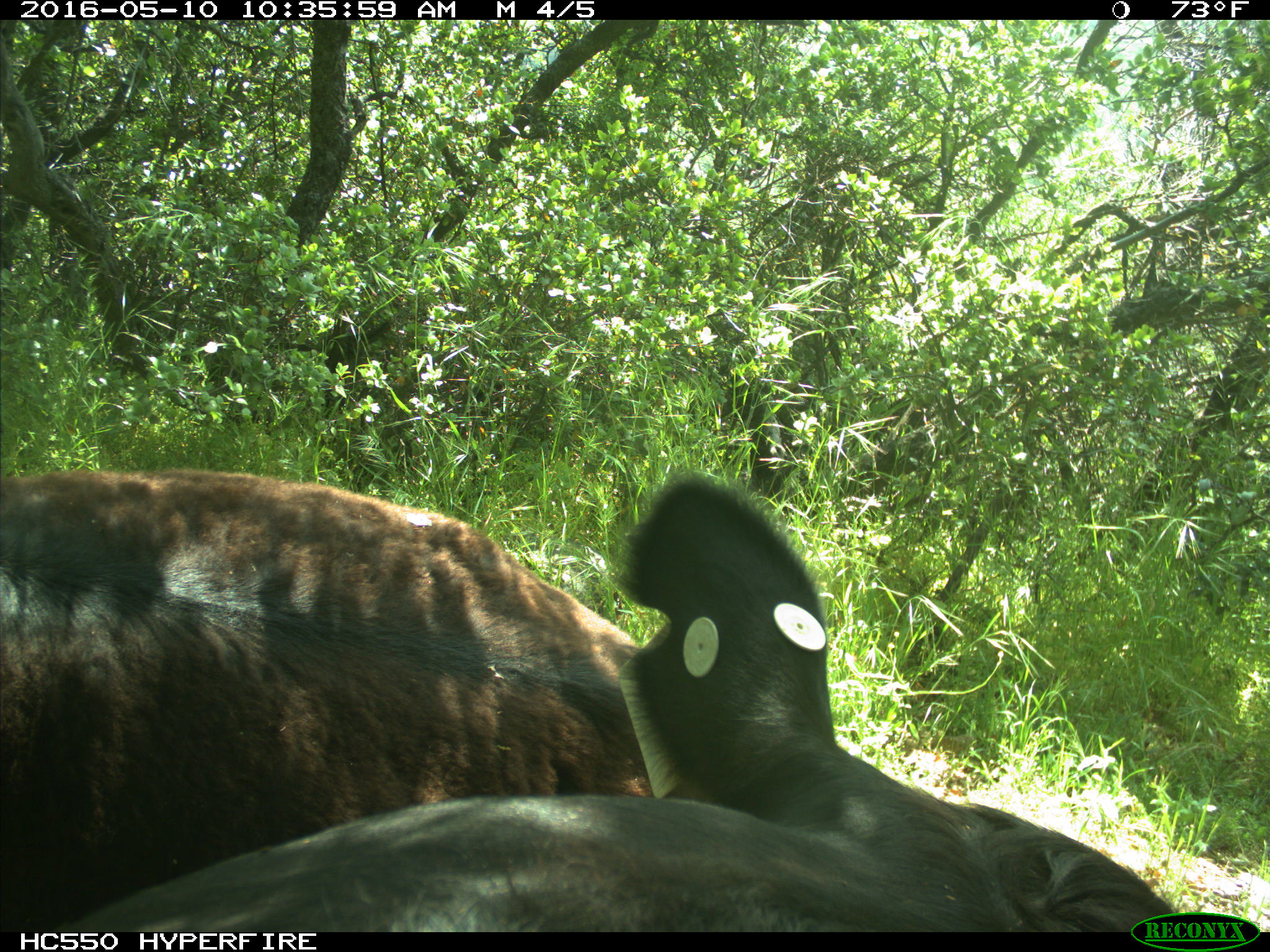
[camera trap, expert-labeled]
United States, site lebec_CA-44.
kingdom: Animalia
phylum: Chordata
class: Mammalia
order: Artiodactyla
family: Bovidae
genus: Bos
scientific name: Bos taurus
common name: domestic cow